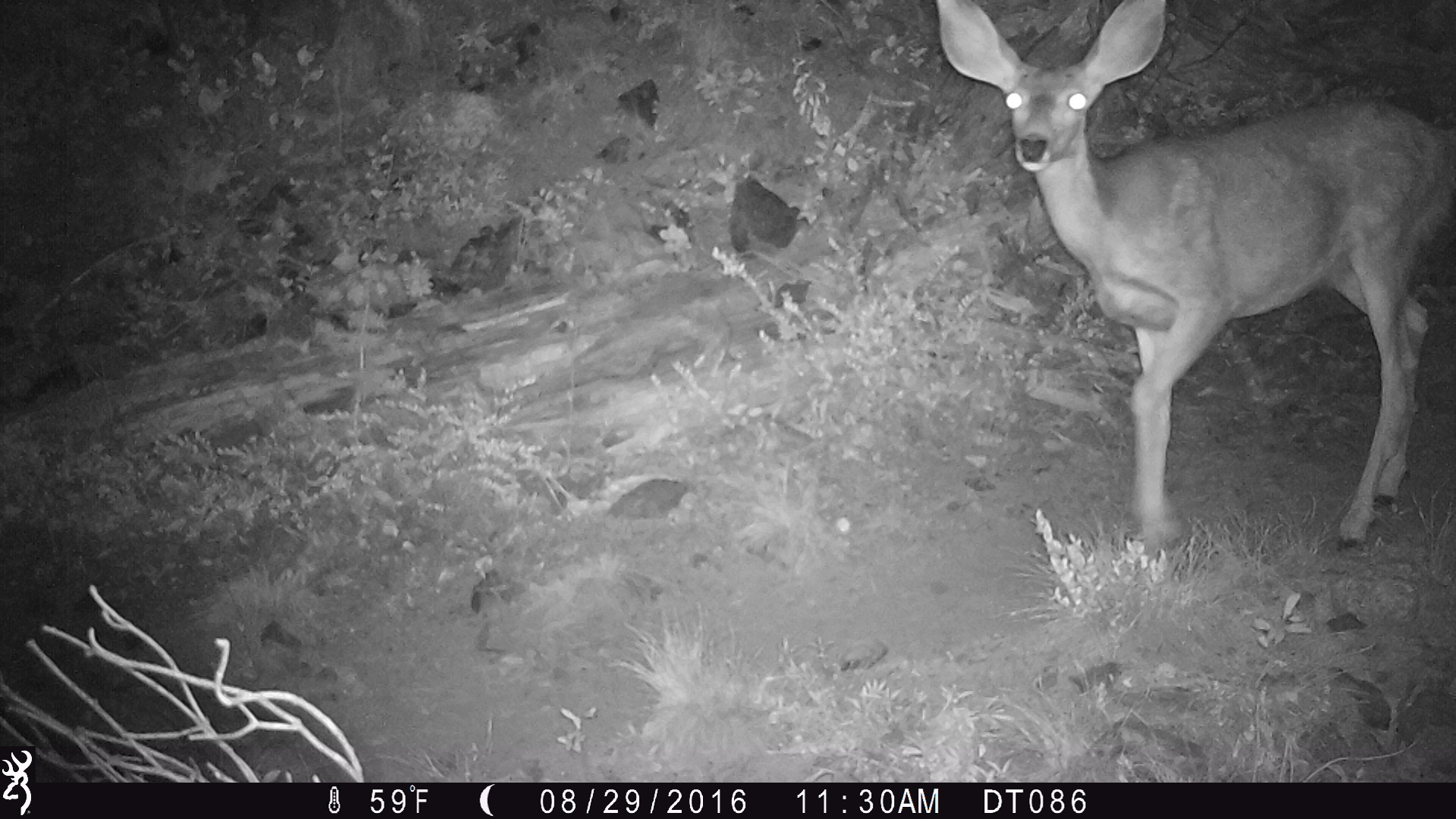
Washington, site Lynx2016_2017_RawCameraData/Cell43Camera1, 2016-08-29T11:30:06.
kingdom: Animalia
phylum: Chordata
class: Mammalia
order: Artiodactyla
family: Cervidae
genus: Odocoileus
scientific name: Odocoileus hemionus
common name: mule deer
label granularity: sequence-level